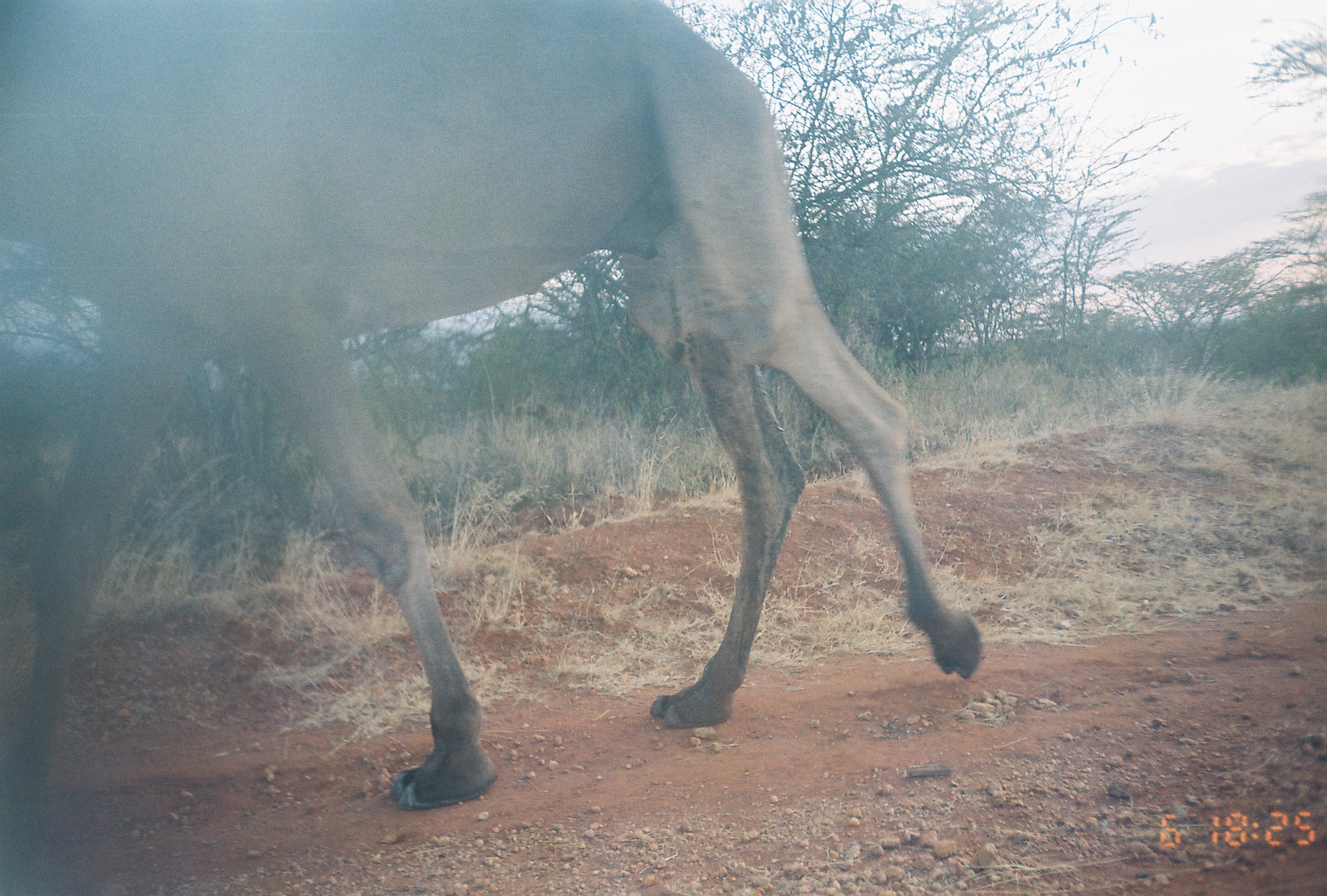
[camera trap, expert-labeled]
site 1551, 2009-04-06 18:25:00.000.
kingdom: Animalia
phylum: Chordata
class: Mammalia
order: Artiodactyla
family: Camelidae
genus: Camelus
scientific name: Camelus dromedarius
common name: dromedary camel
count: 1